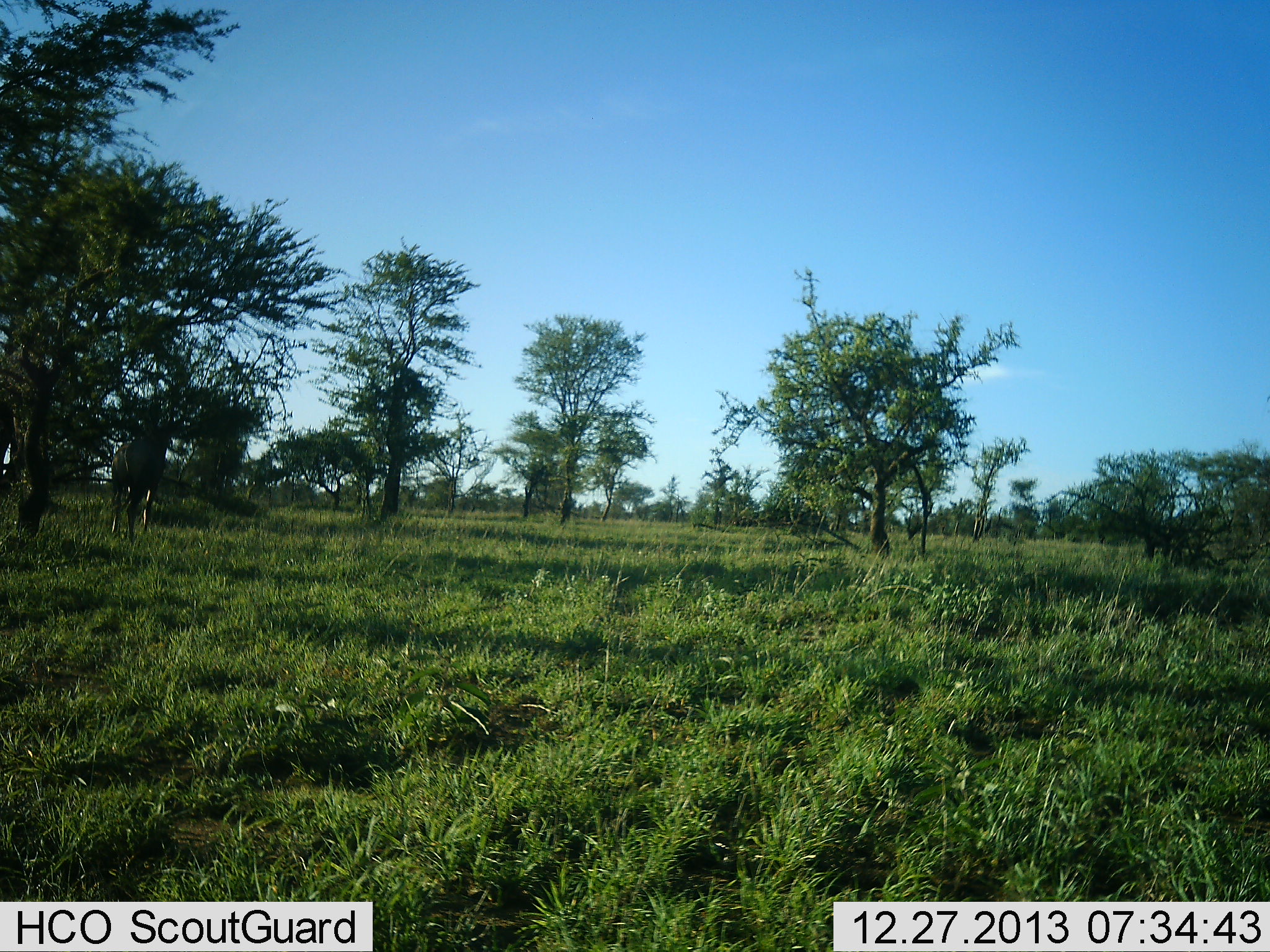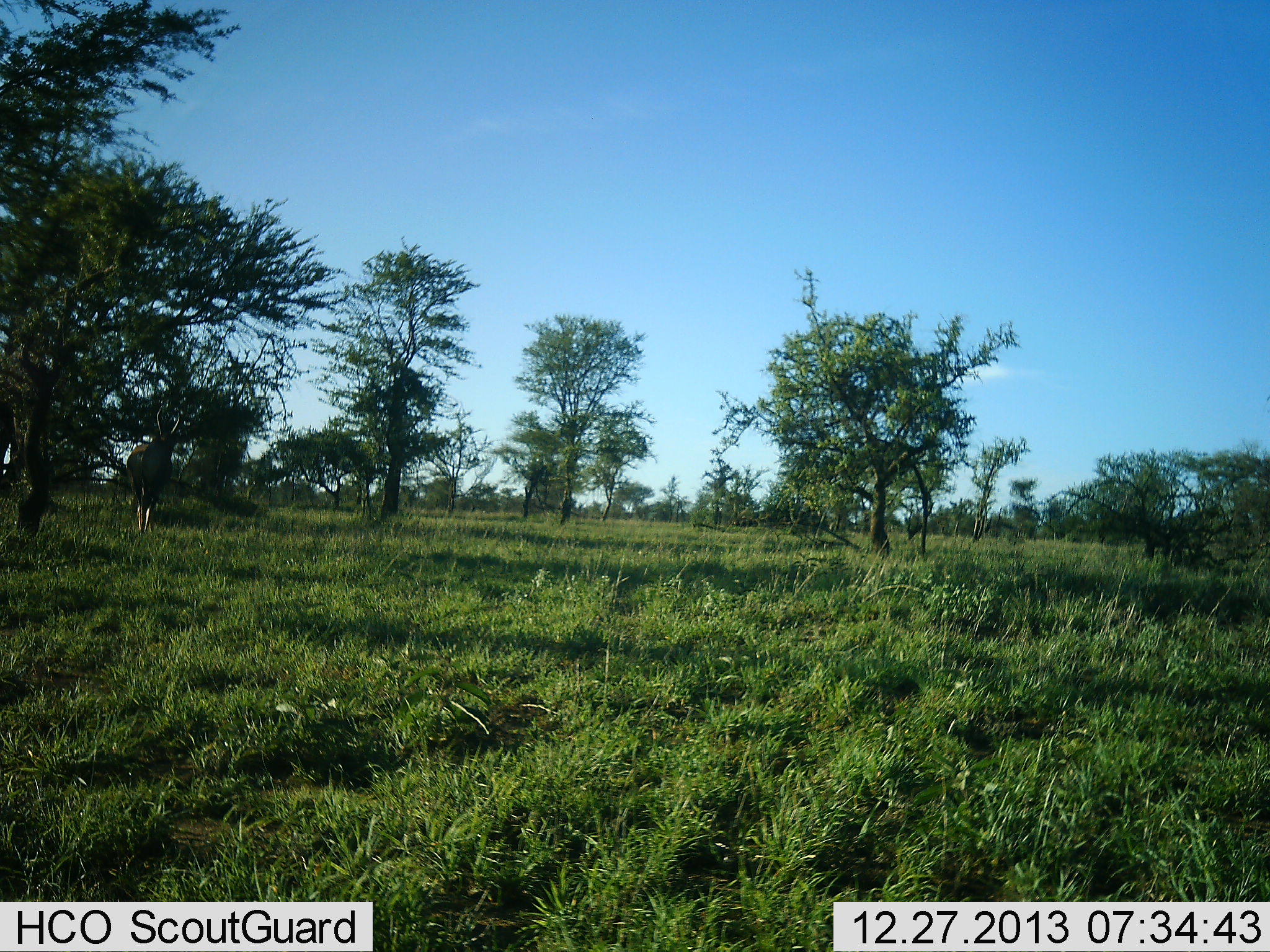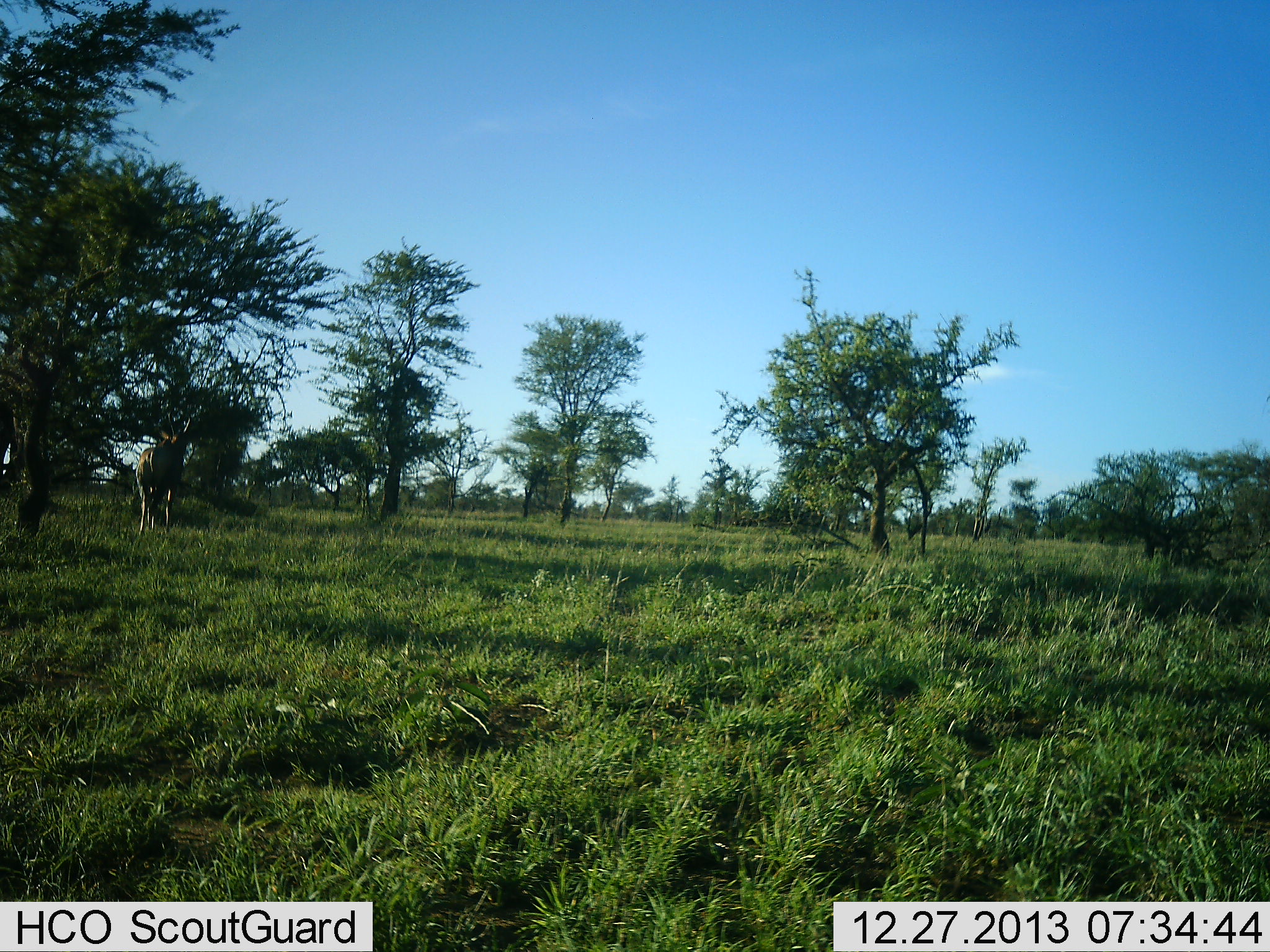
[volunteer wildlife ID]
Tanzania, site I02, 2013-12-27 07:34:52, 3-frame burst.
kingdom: Animalia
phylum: Chordata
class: Mammalia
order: Artiodactyla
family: Bovidae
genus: Kobus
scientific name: Kobus ellipsiprymnus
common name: waterbuck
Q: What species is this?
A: Waterbuck (Kobus ellipsiprymnus).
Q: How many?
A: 1.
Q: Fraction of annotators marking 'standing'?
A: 0%.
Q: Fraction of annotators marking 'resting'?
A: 0%.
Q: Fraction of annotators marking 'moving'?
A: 100%.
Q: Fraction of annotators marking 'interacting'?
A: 0%.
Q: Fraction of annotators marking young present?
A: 0%.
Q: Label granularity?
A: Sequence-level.